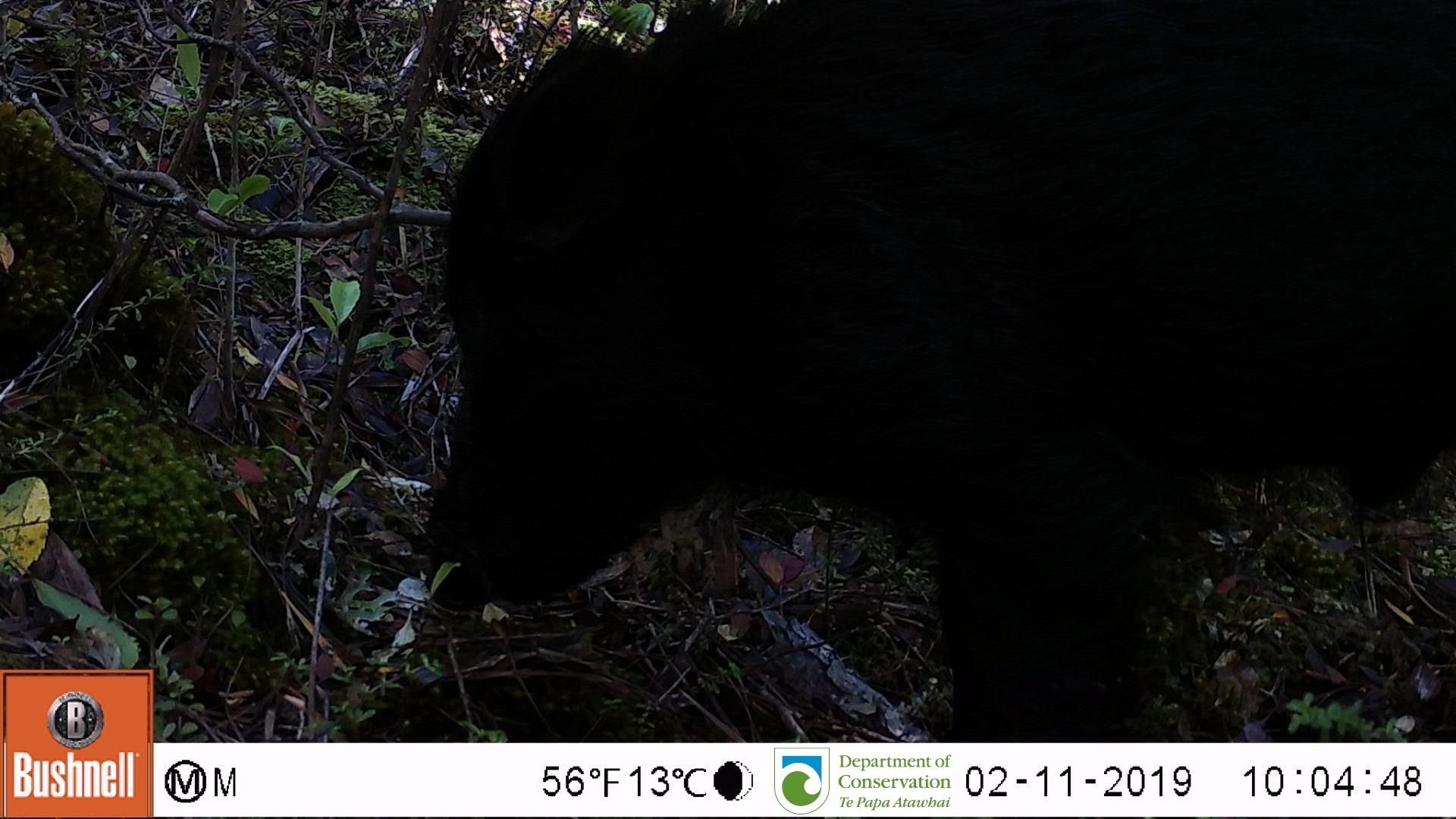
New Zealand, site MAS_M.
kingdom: Animalia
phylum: Chordata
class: Mammalia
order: Artiodactyla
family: Suidae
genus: Sus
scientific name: Sus scrofa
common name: pig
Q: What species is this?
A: Pig (Sus scrofa).